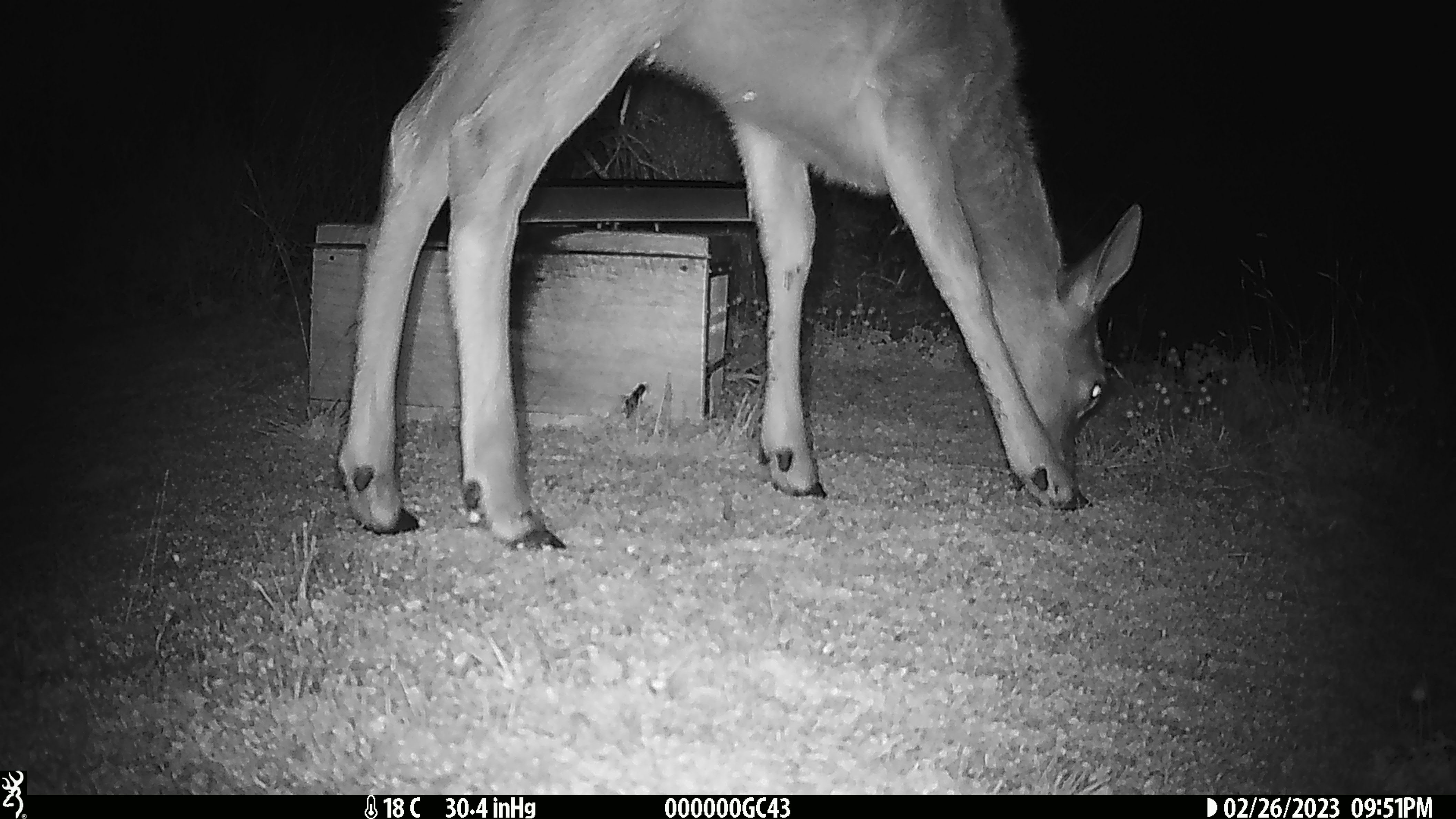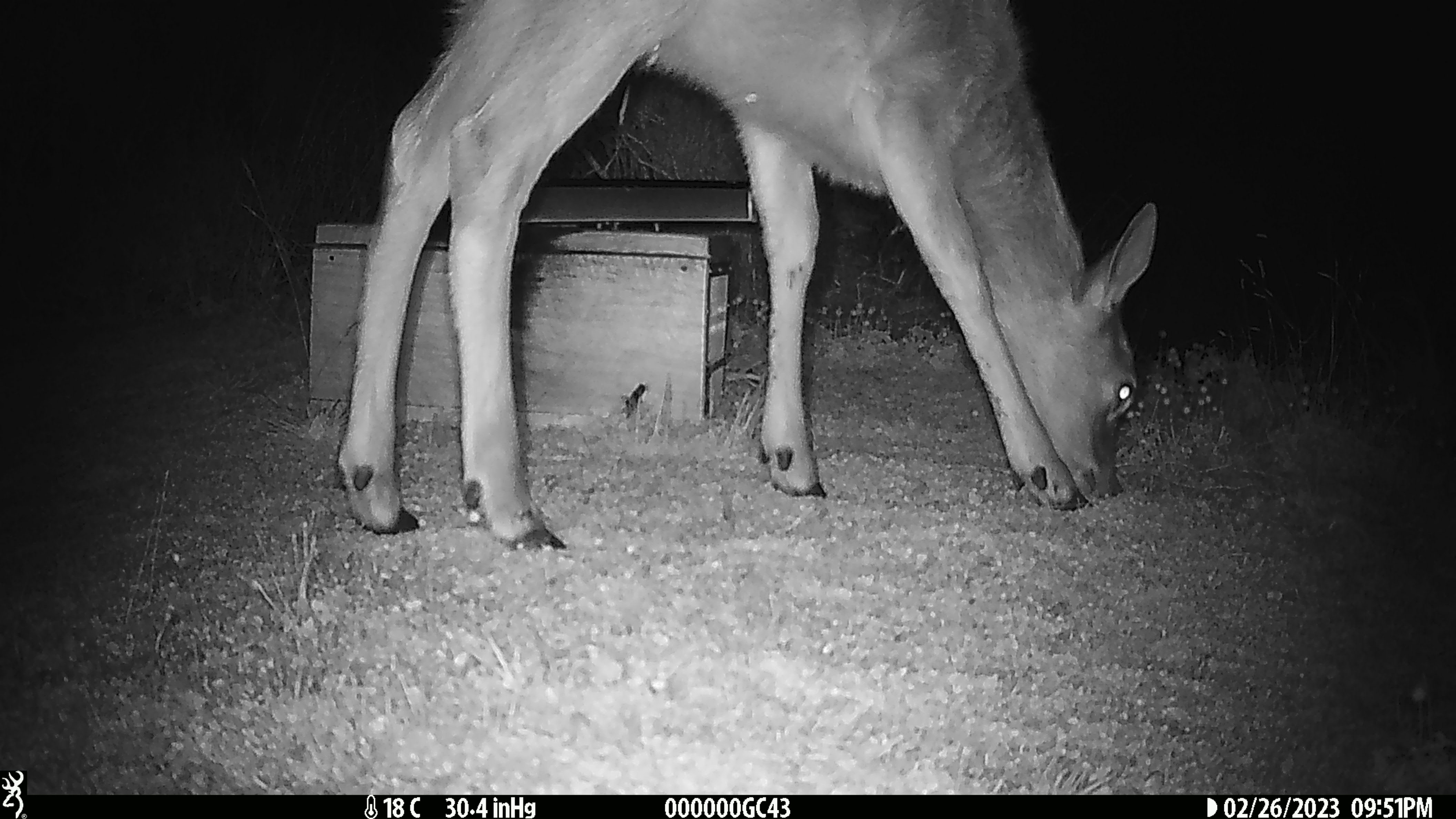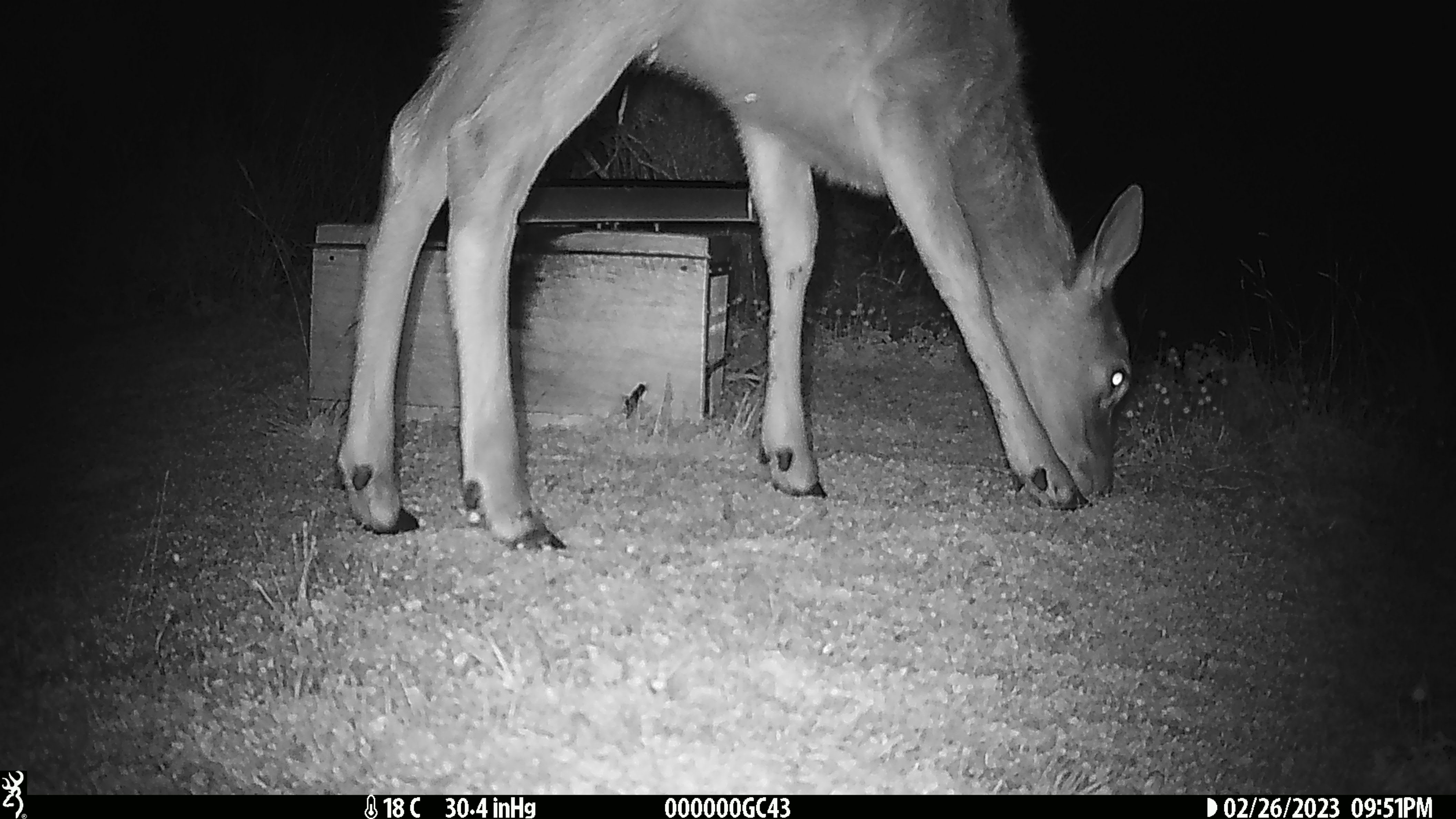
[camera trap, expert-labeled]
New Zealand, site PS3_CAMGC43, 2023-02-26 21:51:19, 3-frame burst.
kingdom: Animalia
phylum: Chordata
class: Mammalia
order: Artiodactyla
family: Cervidae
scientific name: Cervidae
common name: deer